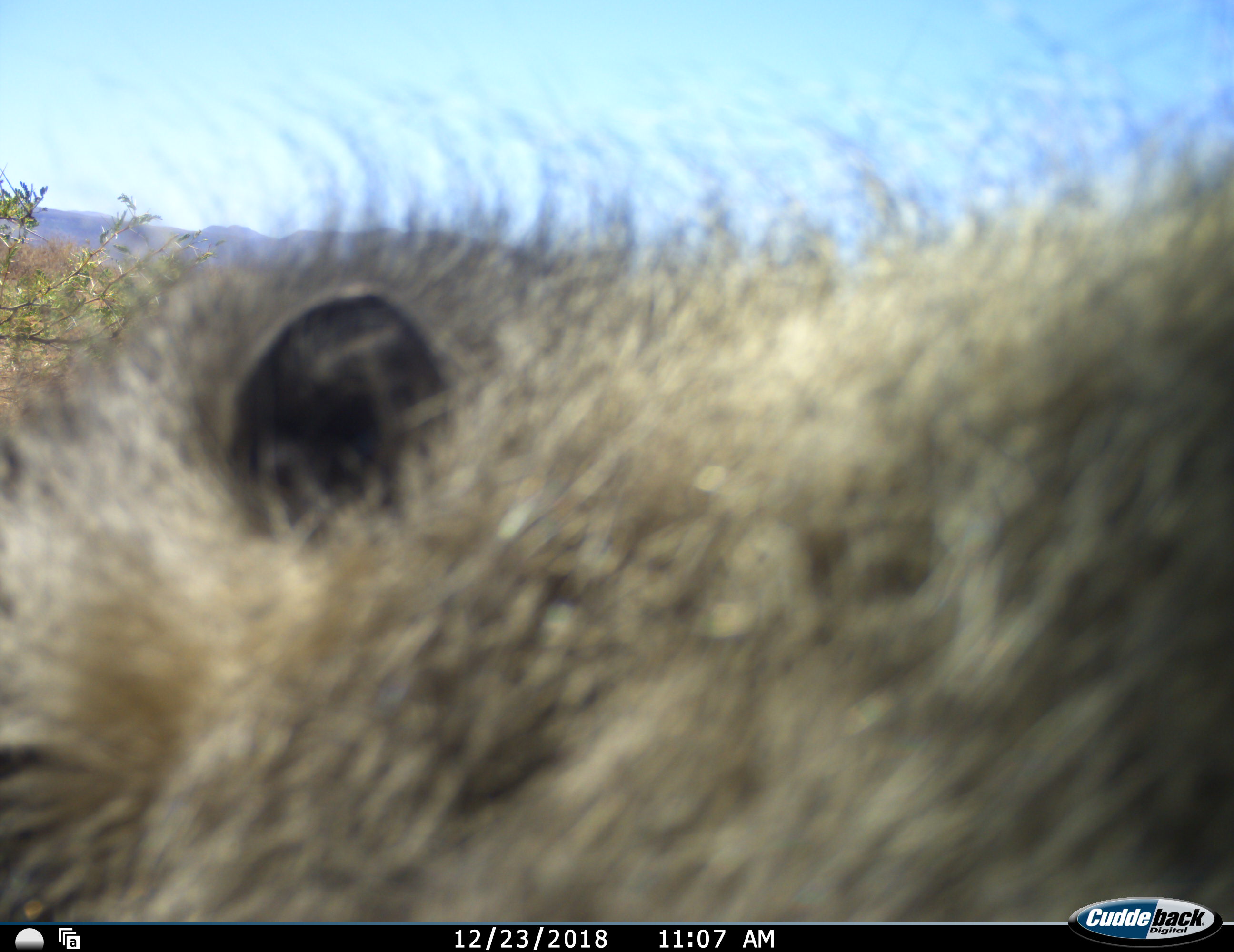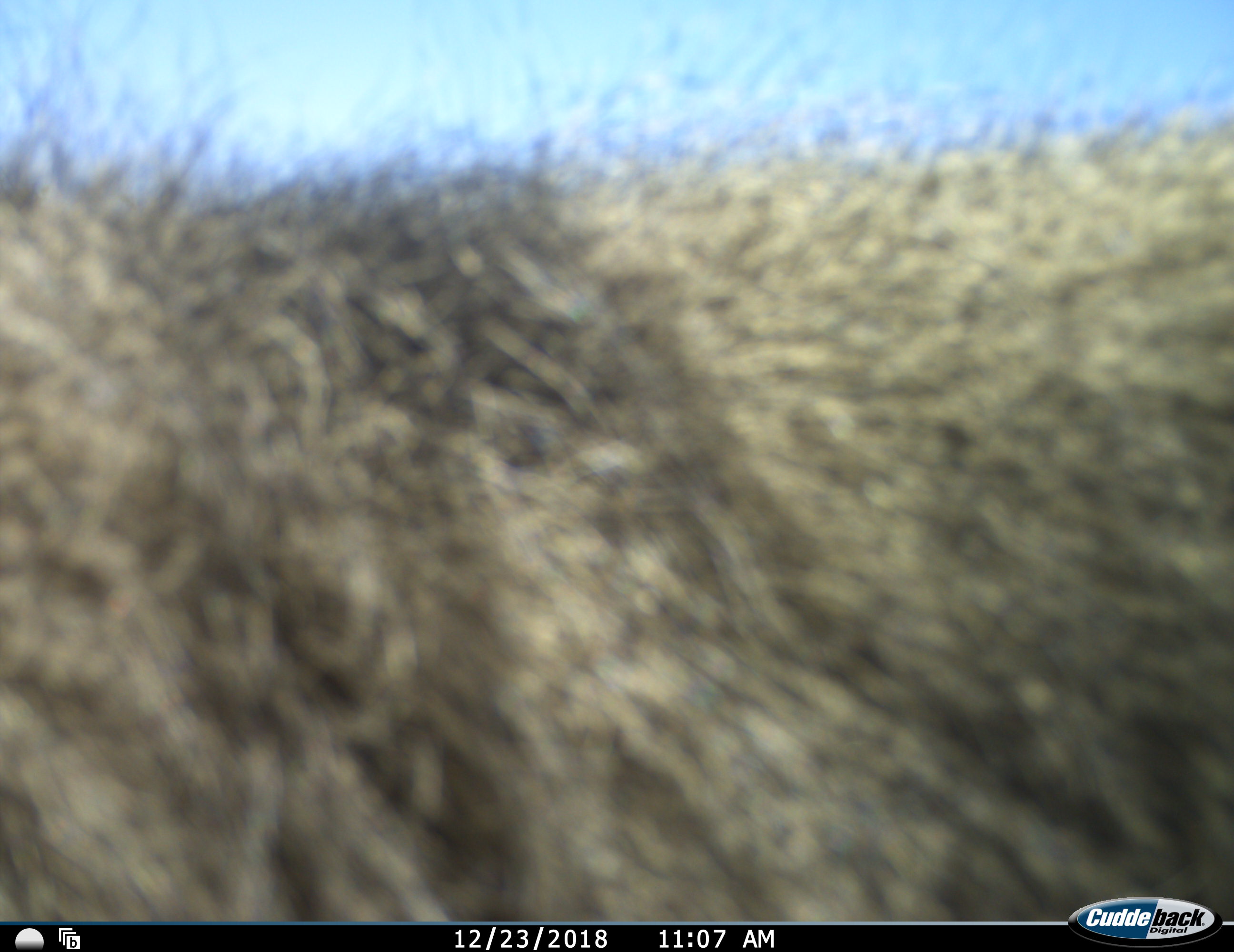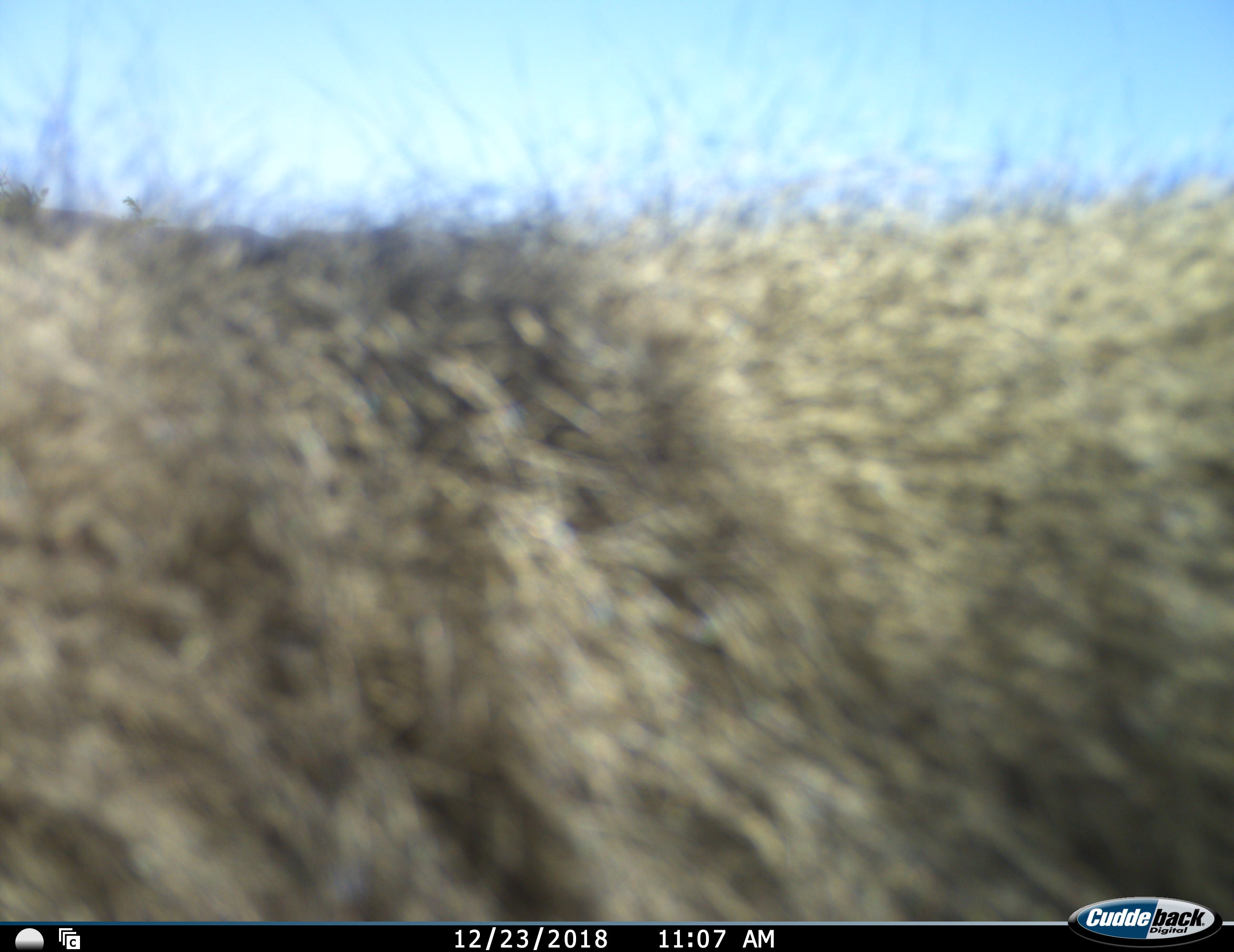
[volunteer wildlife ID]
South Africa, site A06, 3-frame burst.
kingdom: Animalia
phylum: Chordata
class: Mammalia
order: Primates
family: Cercopithecidae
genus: Chlorocebus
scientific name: Chlorocebus pygerythrus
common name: vervet monkey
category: monkeyvervet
Monkeyvervet (vervet monkey) (Chlorocebus pygerythrus), count 1. Behavior (volunteer vote fractions): standing 40%, resting 0%, moving 60%, interacting 20%. Young present (vote fraction): 0%. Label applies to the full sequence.